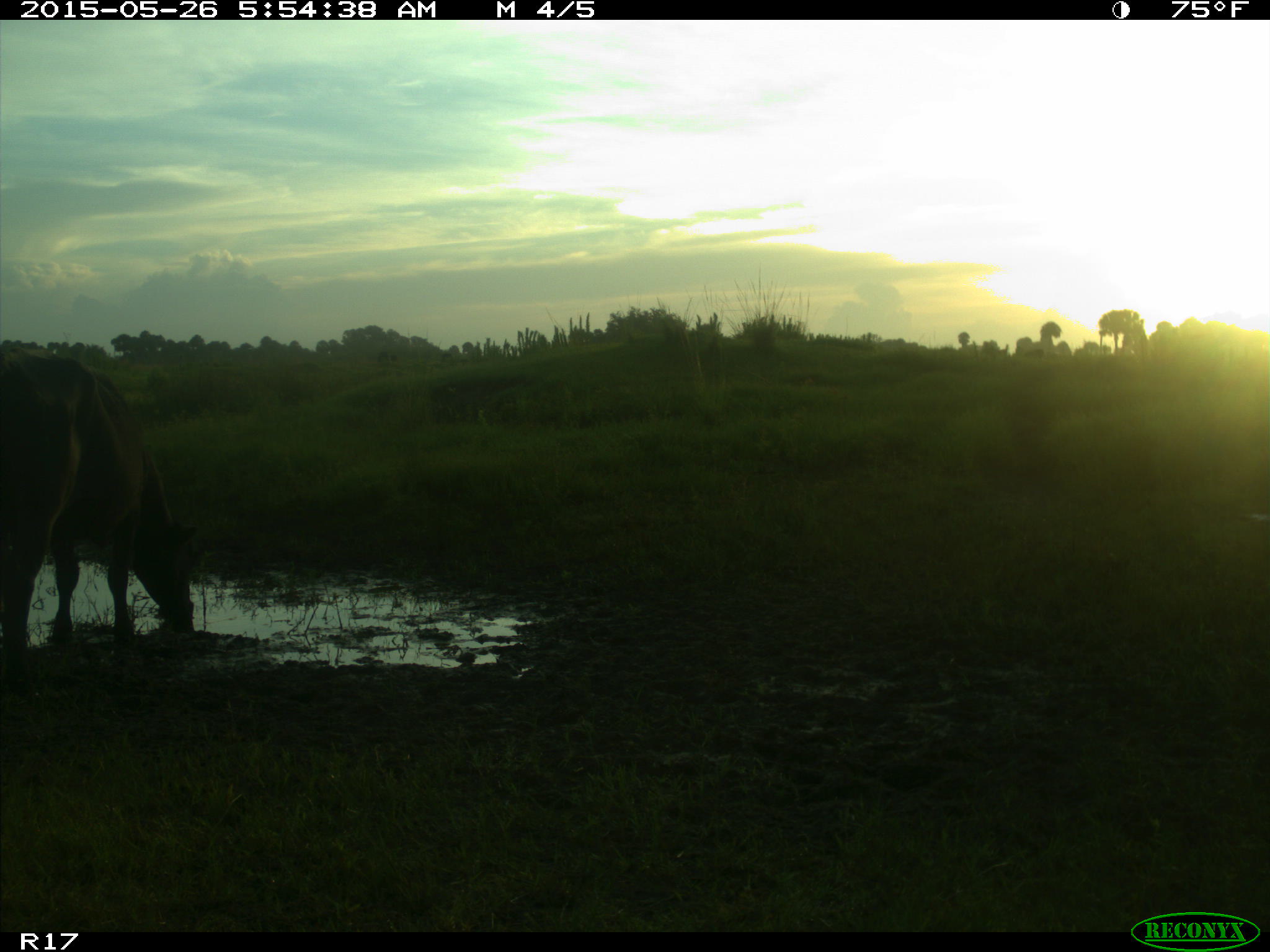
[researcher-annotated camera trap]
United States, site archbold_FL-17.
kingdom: Animalia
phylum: Chordata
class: Mammalia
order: Artiodactyla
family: Bovidae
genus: Bos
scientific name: Bos taurus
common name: domestic cow